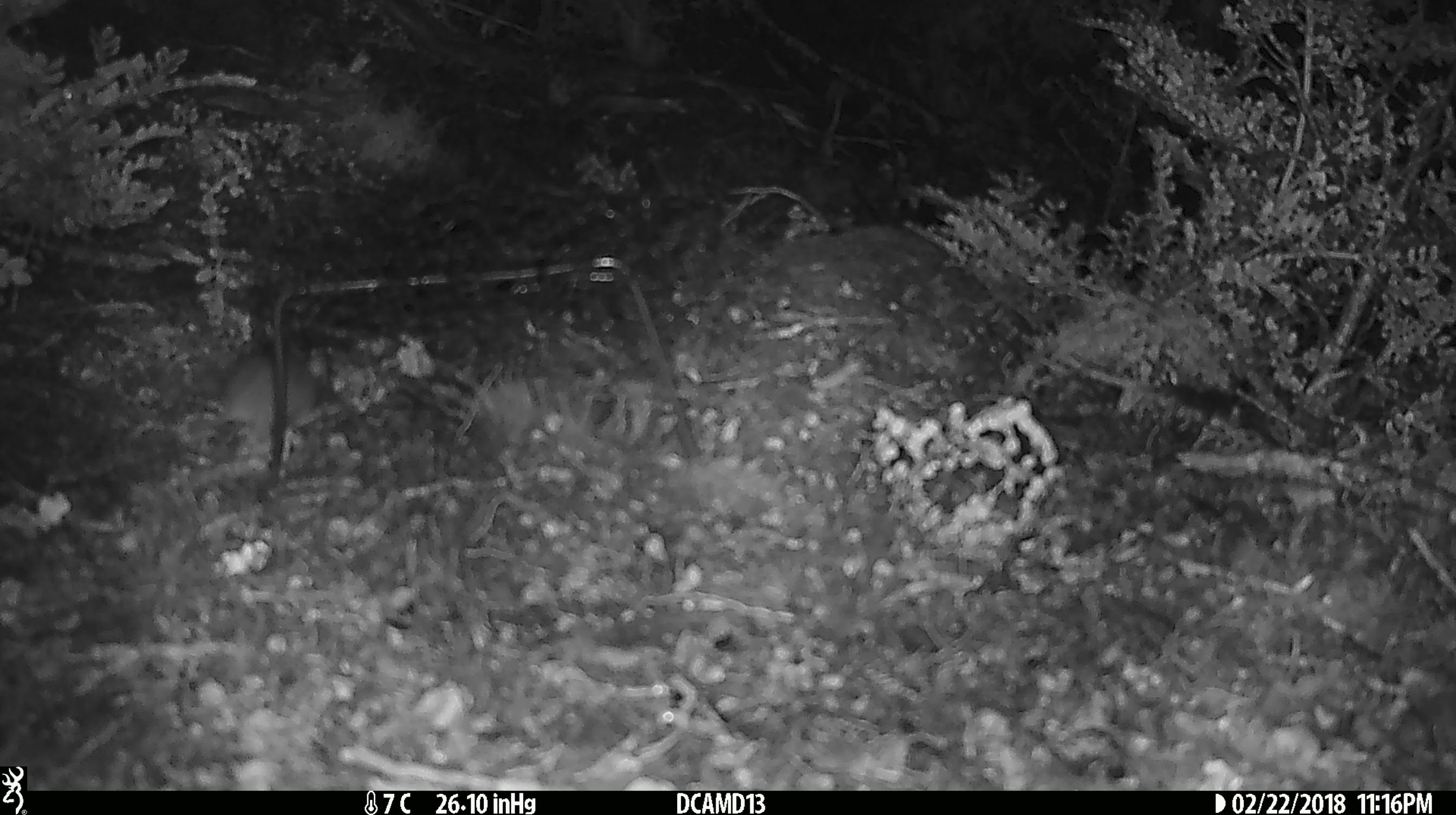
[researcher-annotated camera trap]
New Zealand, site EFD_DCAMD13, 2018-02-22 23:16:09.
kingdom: Animalia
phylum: Chordata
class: Mammalia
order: Rodentia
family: Muridae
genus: Mus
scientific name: Mus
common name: mouse